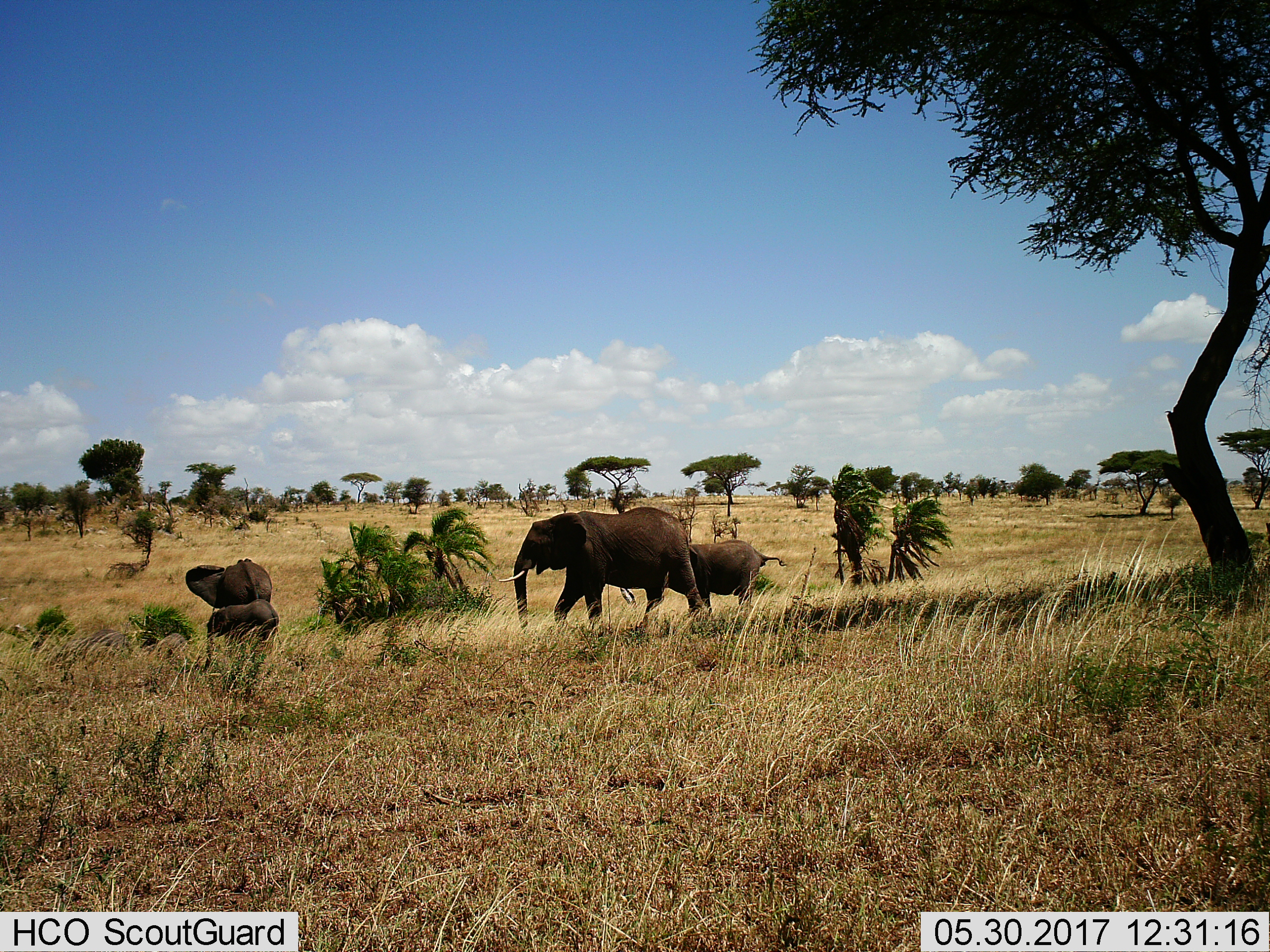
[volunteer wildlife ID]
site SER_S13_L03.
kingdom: Animalia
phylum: Chordata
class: Mammalia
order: Proboscidea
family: Elephantidae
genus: Loxodonta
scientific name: Loxodonta africana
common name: african bush elephant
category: elephant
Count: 4.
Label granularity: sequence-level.